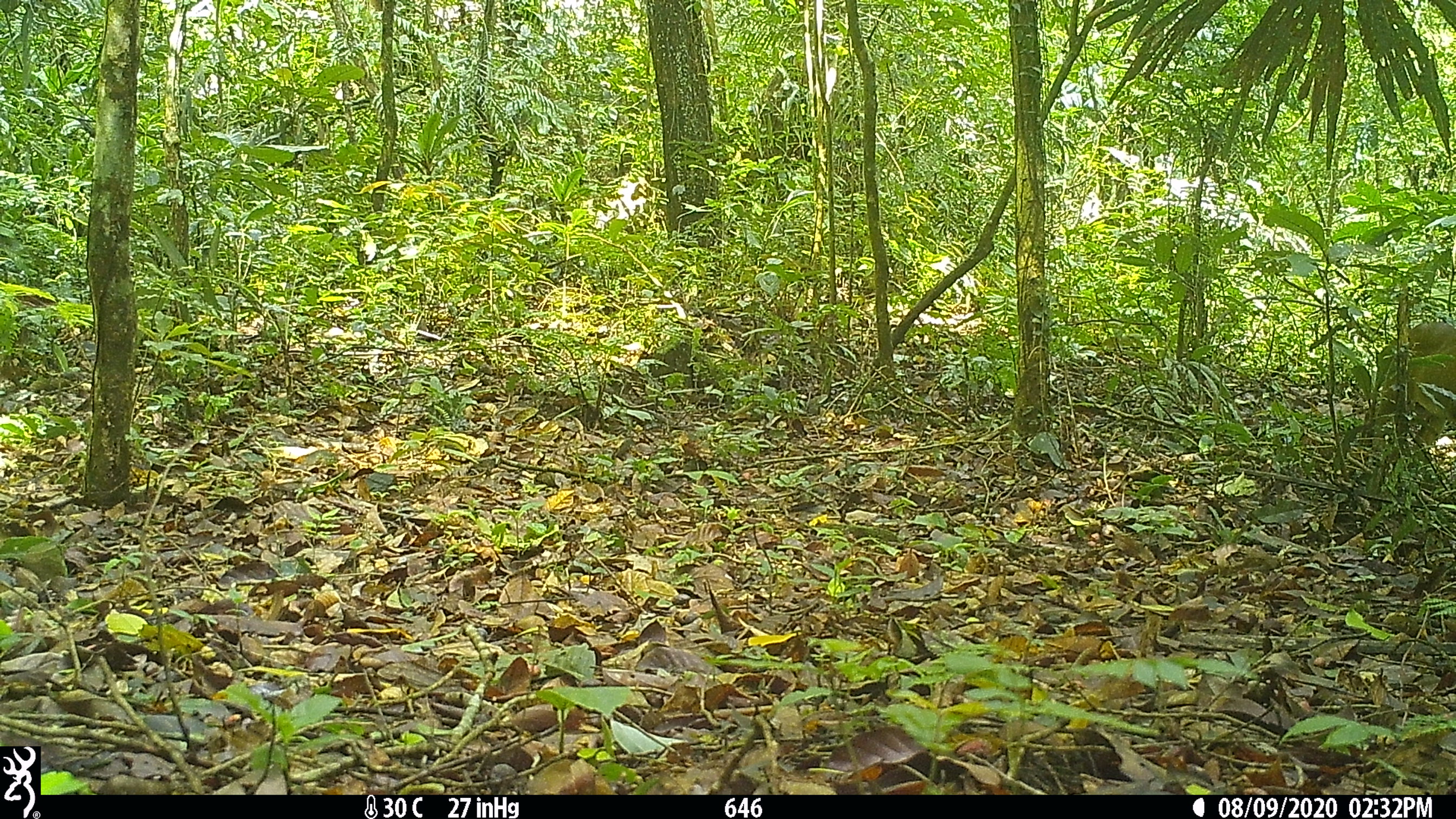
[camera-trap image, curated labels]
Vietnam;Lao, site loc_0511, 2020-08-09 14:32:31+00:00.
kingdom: Animalia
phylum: Chordata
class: Mammalia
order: Artiodactyla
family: Cervidae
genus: Muntiacus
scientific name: Muntiacus vuquangensis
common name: large-antlered muntjac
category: large antlered muntjac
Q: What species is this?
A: Large antlered muntjac (large-antlered muntjac) (Muntiacus vuquangensis).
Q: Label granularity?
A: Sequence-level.